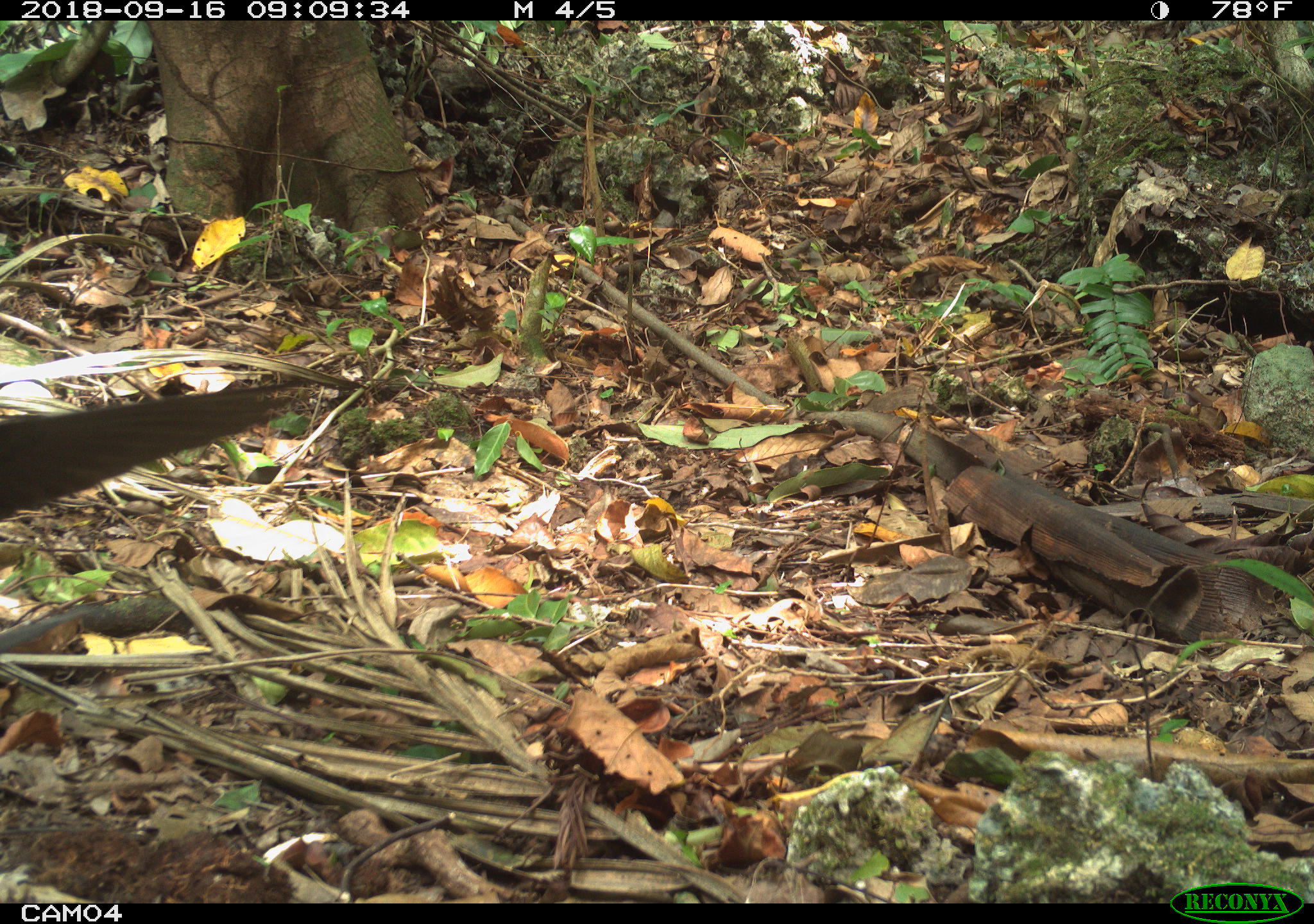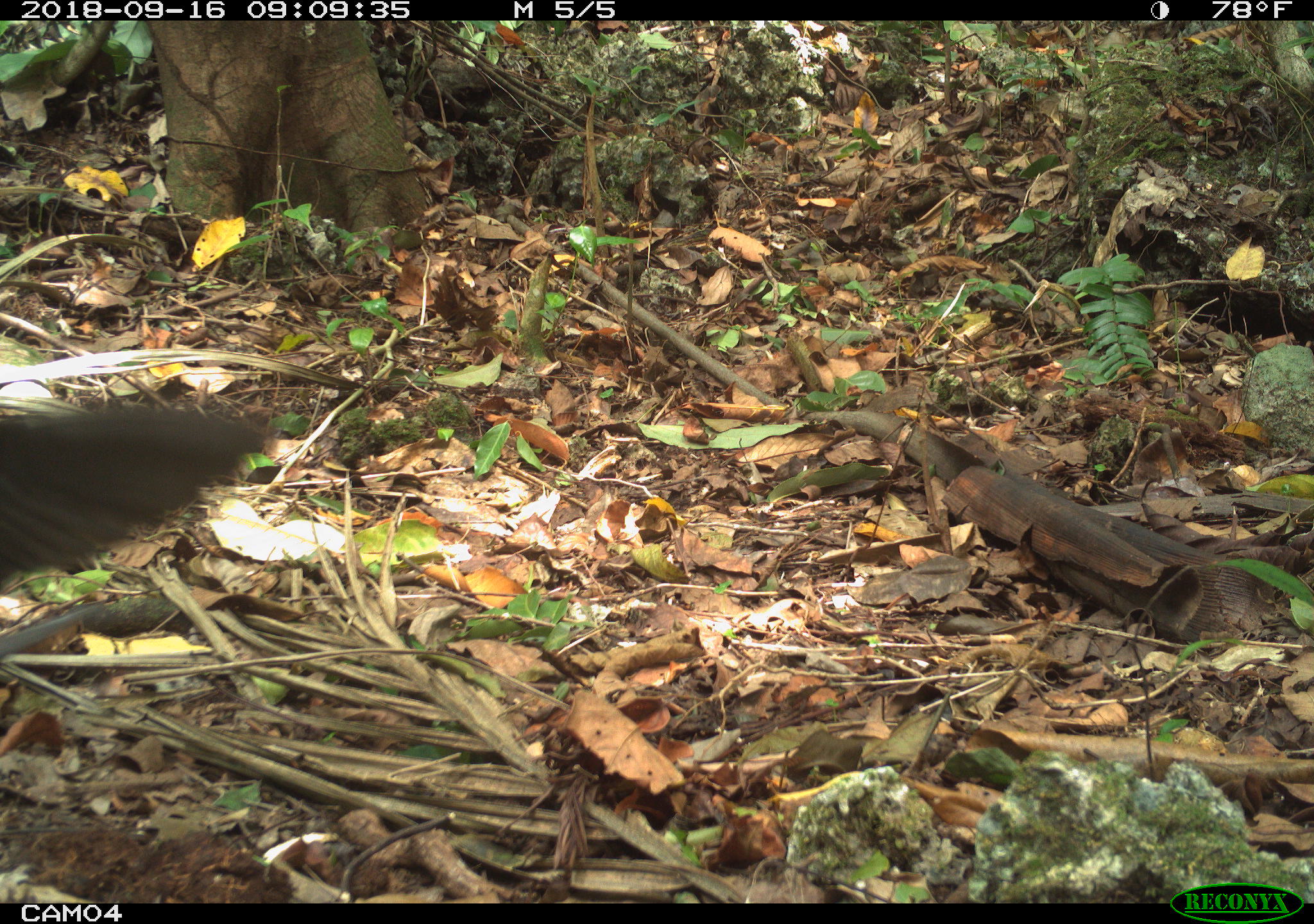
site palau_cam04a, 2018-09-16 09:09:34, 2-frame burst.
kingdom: Animalia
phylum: Chordata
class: Aves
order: Charadriiformes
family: Laridae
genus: Anous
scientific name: Anous stolidus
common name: brown noddy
Brown noddy (Anous stolidus).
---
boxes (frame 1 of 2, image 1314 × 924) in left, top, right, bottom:
brown noddy: 1, 370, 338, 544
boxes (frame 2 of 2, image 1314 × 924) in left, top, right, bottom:
brown noddy: 0, 389, 267, 697